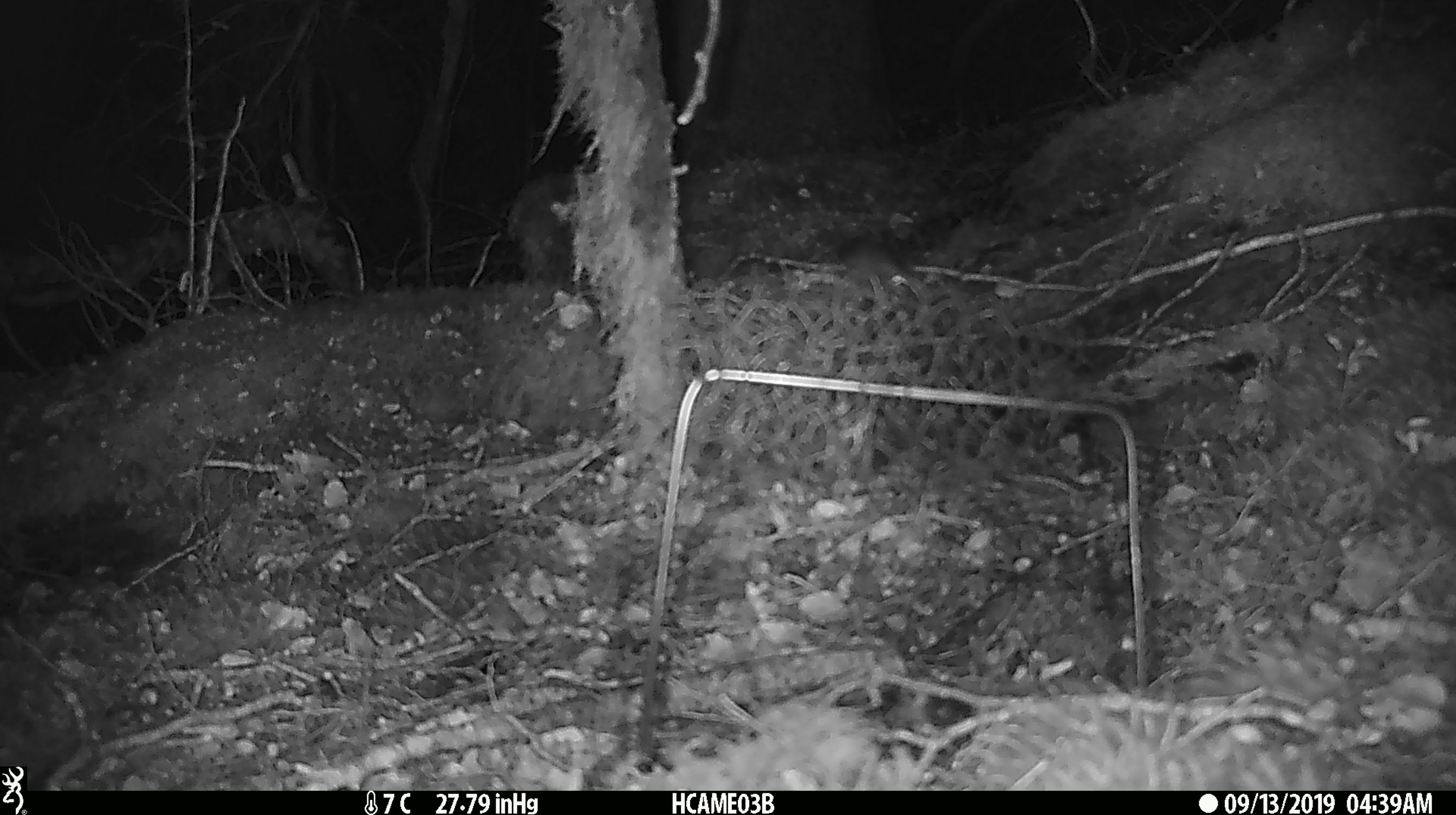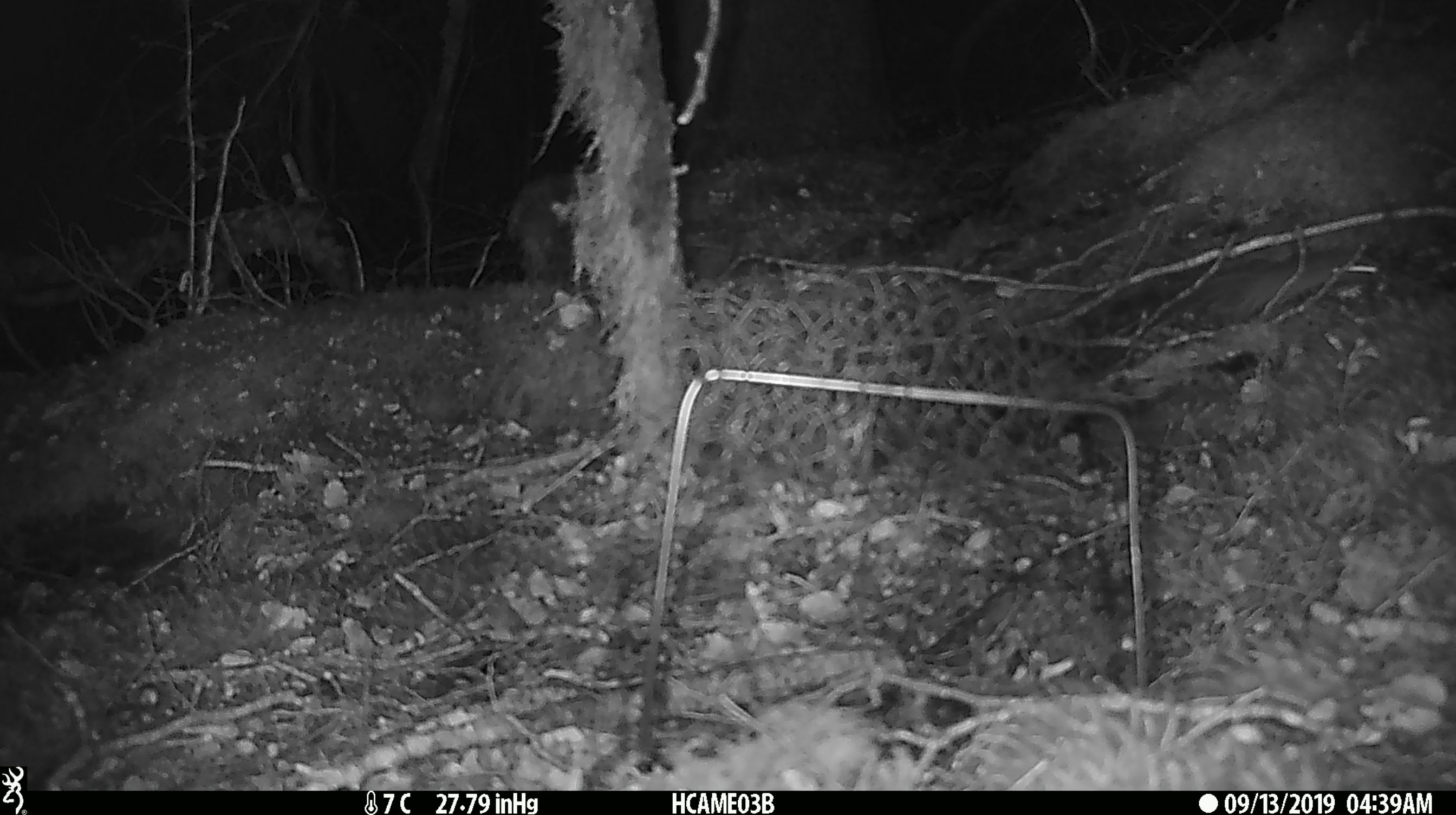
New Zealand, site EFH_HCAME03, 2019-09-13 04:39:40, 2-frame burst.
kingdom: Animalia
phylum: Chordata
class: Mammalia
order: Rodentia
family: Muridae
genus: Mus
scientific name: Mus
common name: mouse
Mouse (Mus).